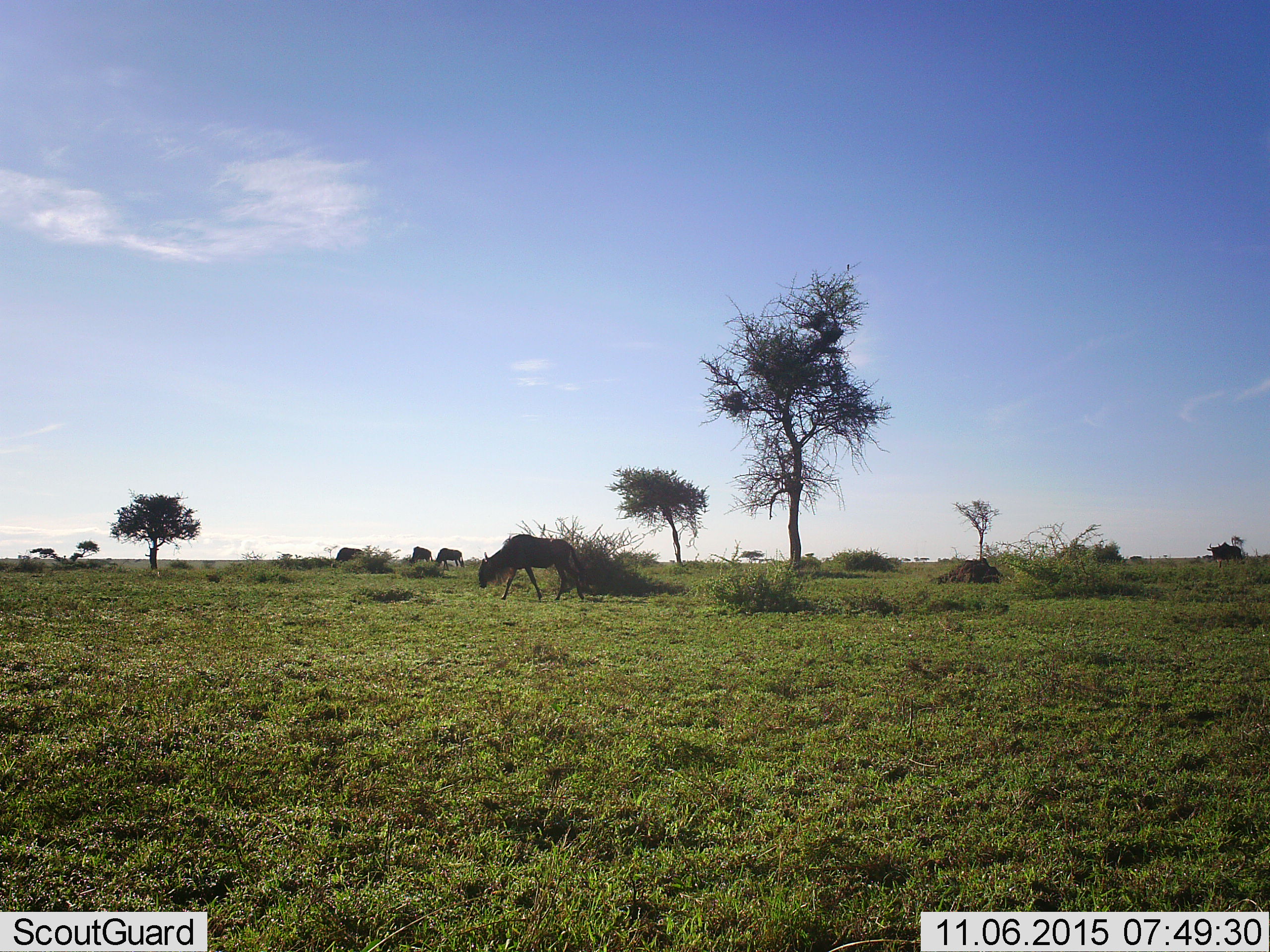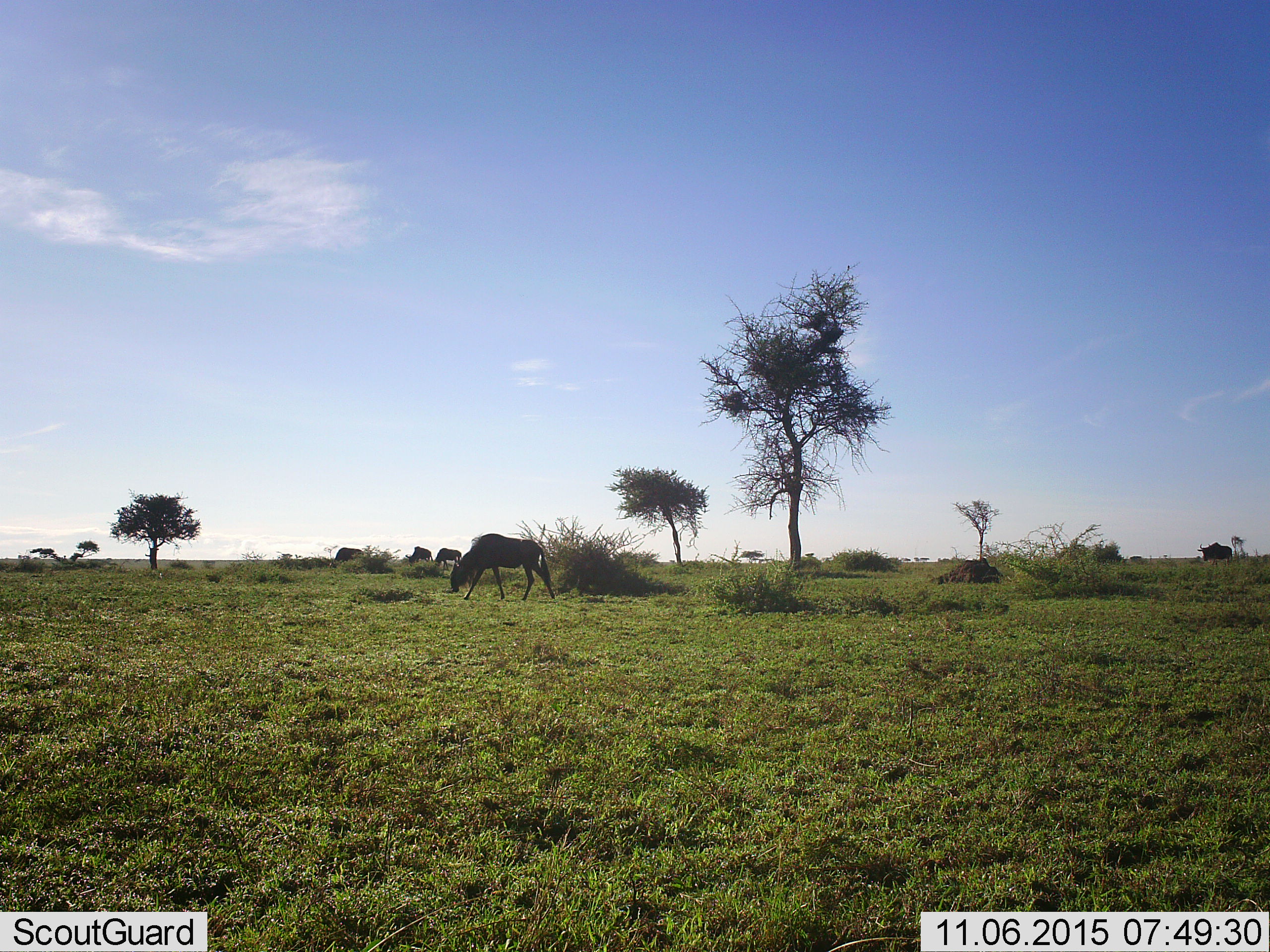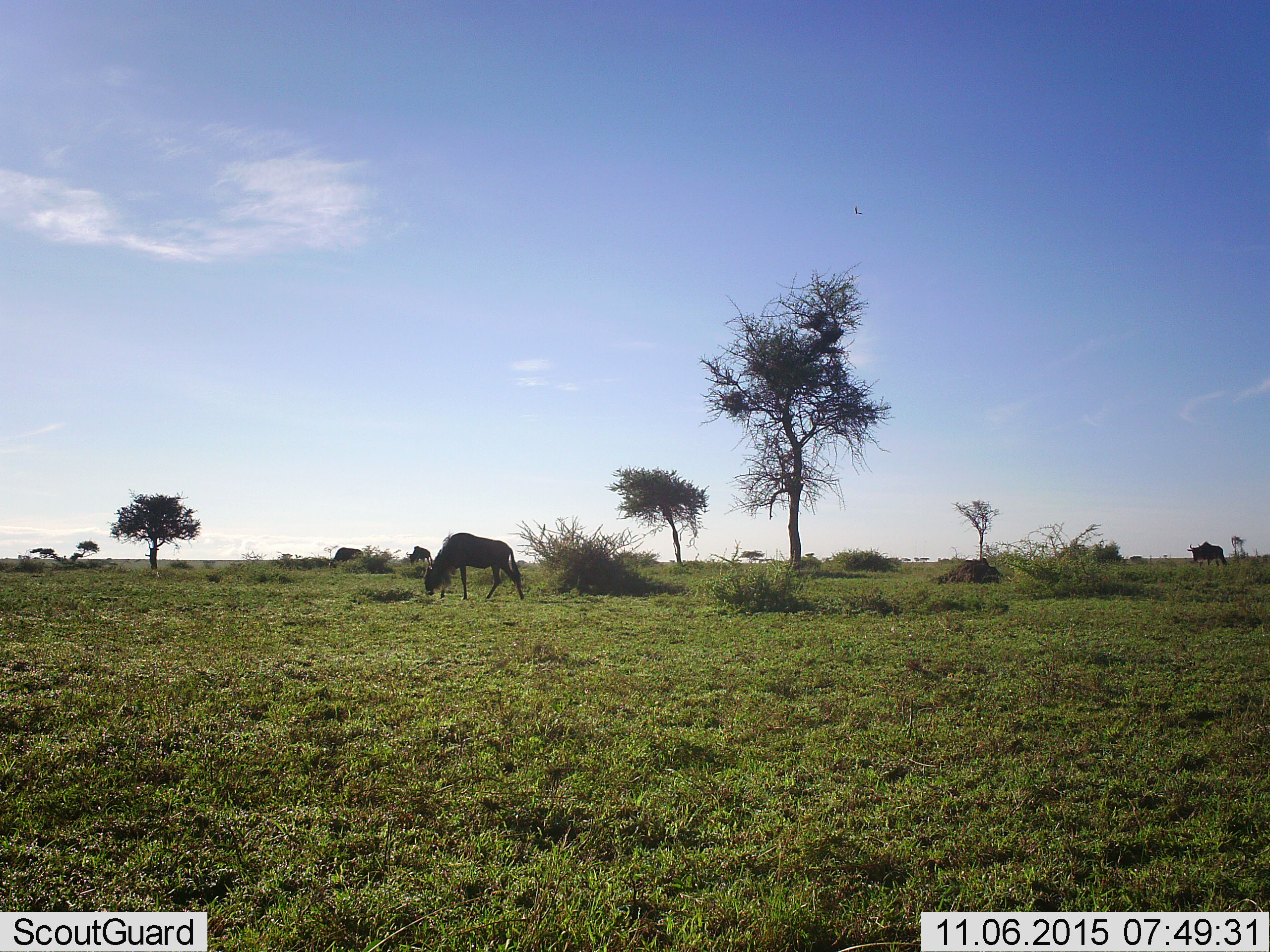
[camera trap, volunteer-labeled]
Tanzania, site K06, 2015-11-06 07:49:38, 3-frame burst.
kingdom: Animalia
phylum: Chordata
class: Mammalia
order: Artiodactyla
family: Bovidae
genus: Connochaetes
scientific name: Connochaetes taurinus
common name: blue wildebeest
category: wildebeest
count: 5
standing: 12%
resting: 0%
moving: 75%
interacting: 0%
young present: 0%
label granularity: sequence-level